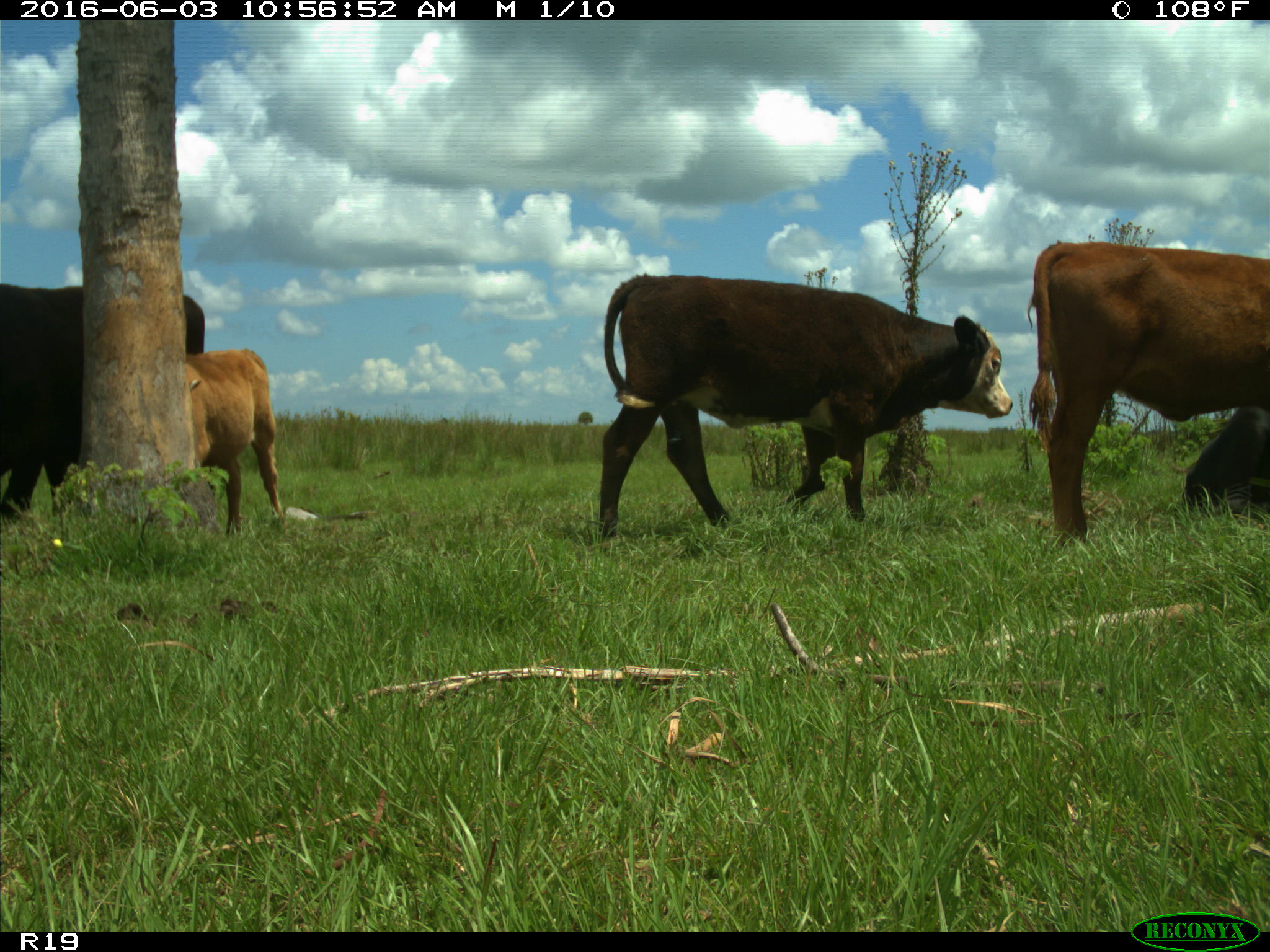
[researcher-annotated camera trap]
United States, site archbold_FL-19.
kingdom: Animalia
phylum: Chordata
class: Mammalia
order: Artiodactyla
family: Bovidae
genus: Bos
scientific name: Bos taurus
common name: domestic cow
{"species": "Bos taurus (domestic cow)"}